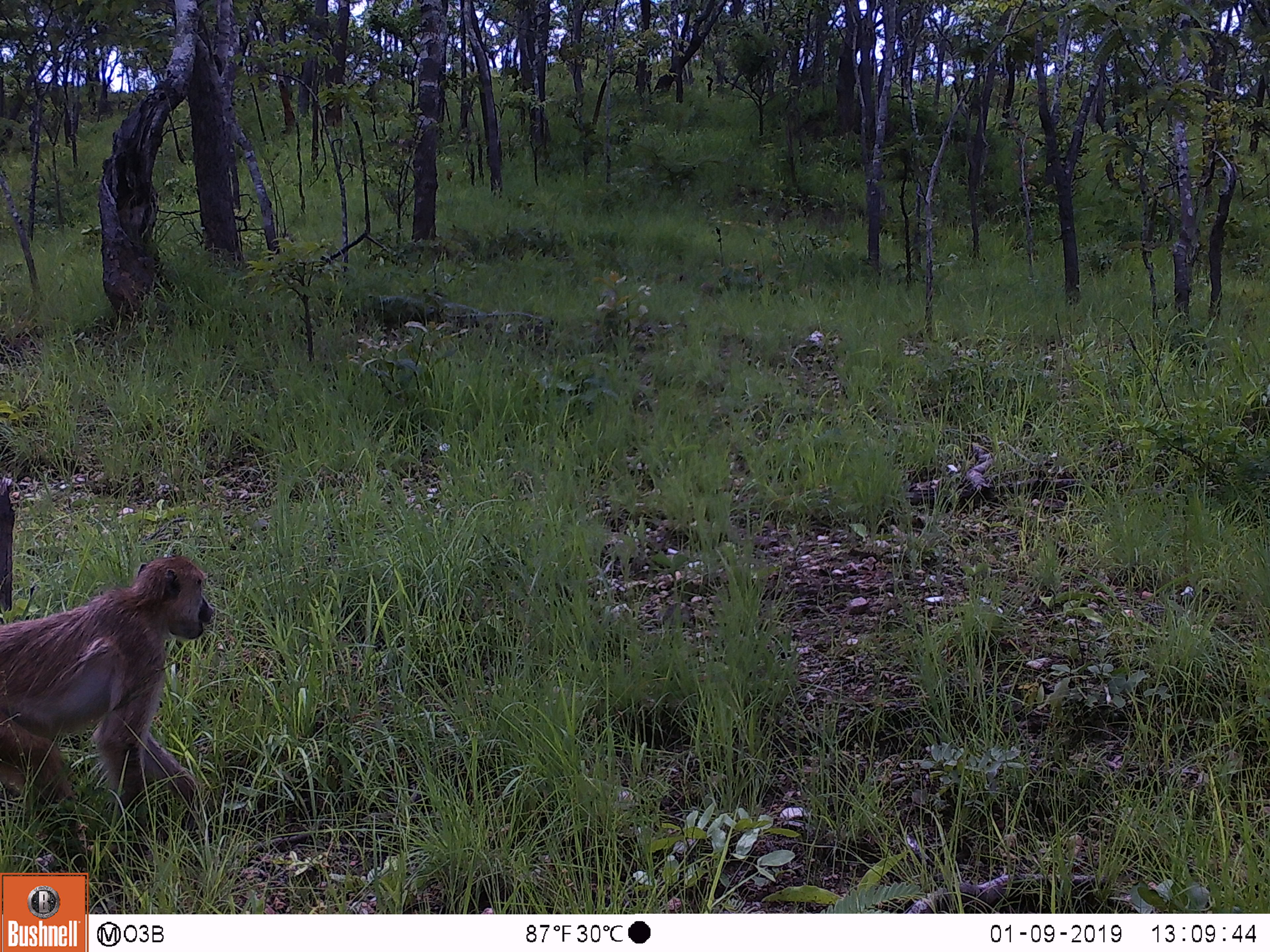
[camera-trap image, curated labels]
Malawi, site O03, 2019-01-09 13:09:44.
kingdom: Animalia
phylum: Chordata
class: Mammalia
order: Primates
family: Cercopithecidae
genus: Papio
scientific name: Papio cynocephalus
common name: yellow baboon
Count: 1.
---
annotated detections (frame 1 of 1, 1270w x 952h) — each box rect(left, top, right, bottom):
yellow baboon: rect(0, 546, 206, 855)